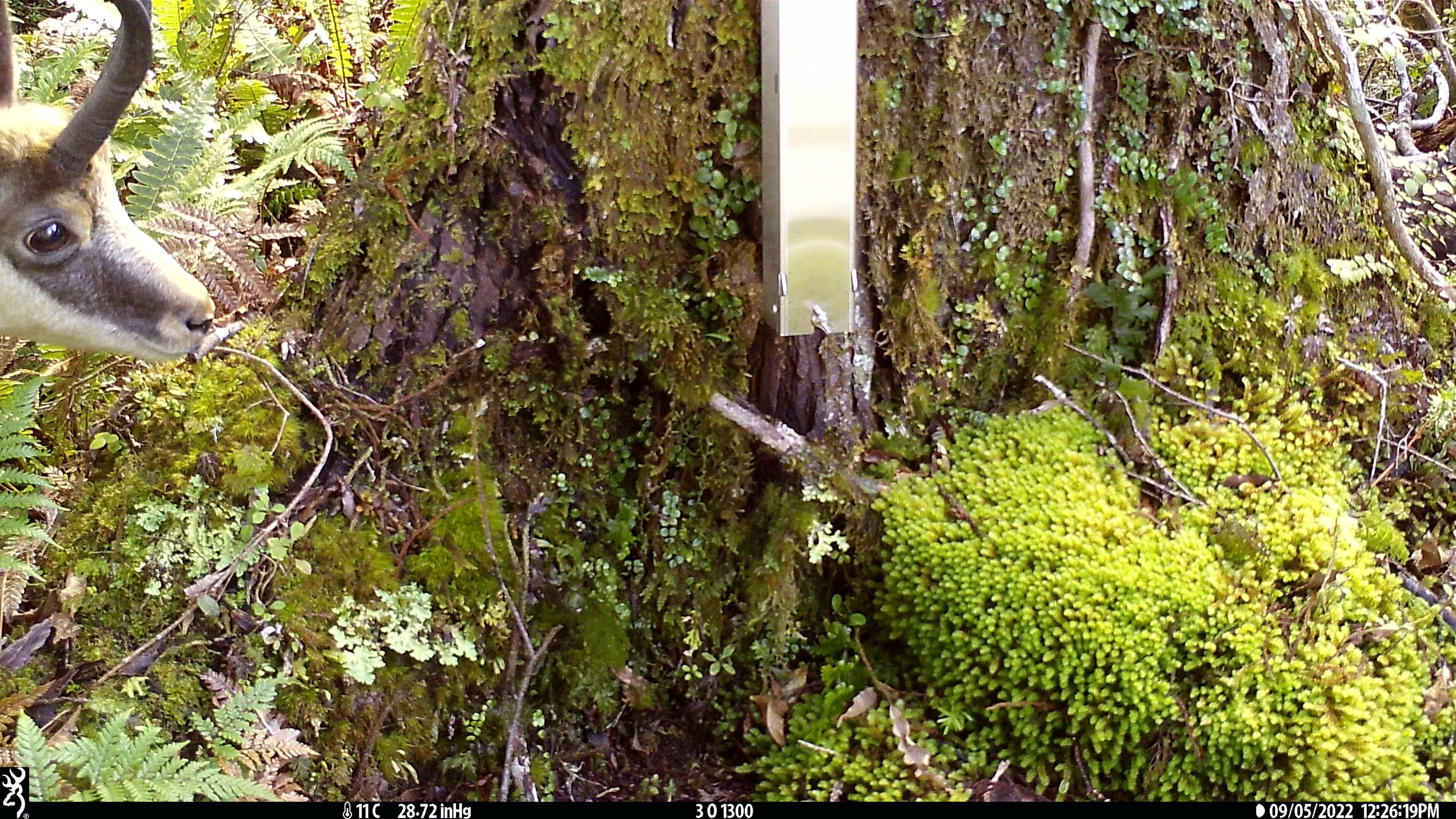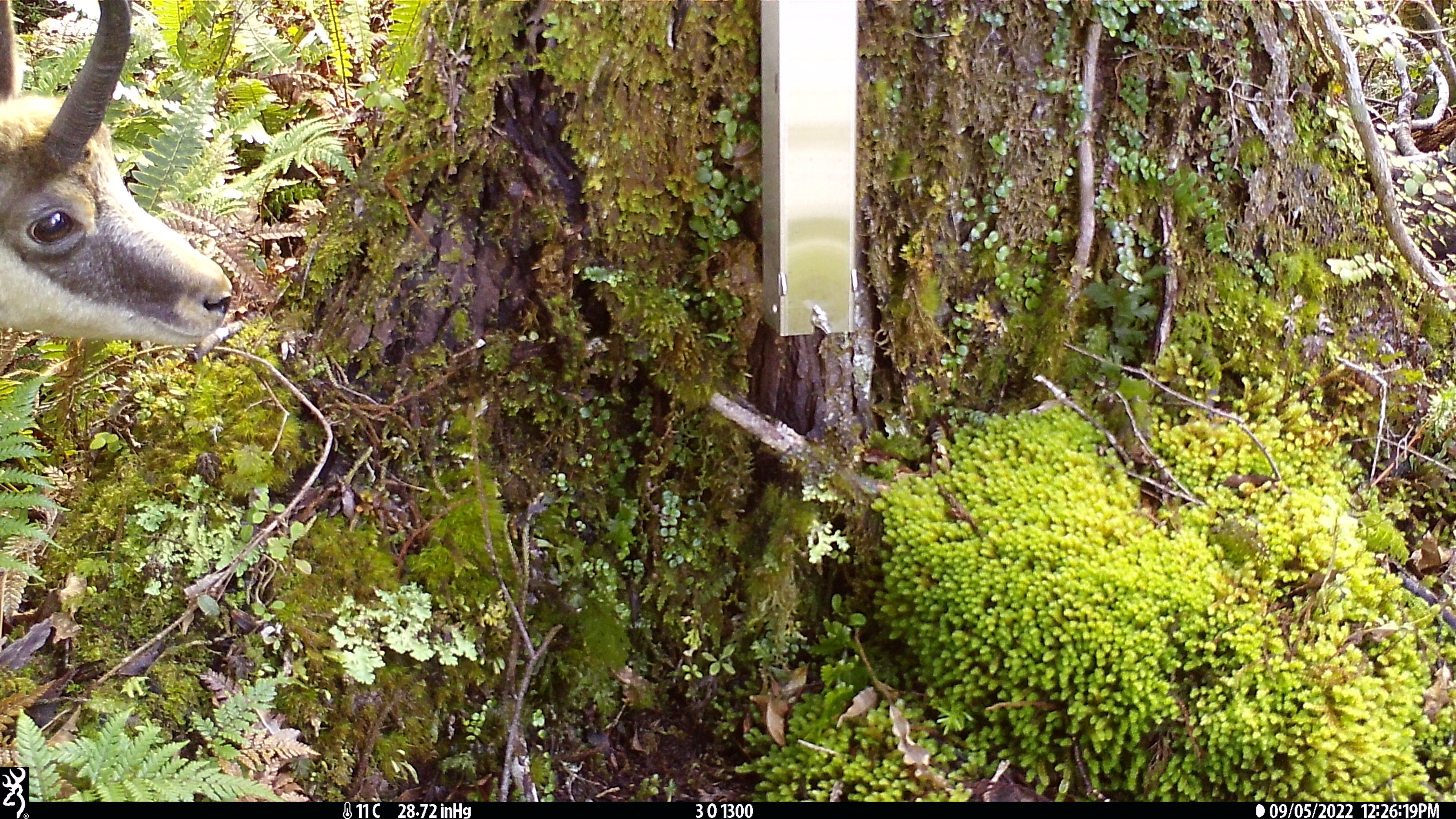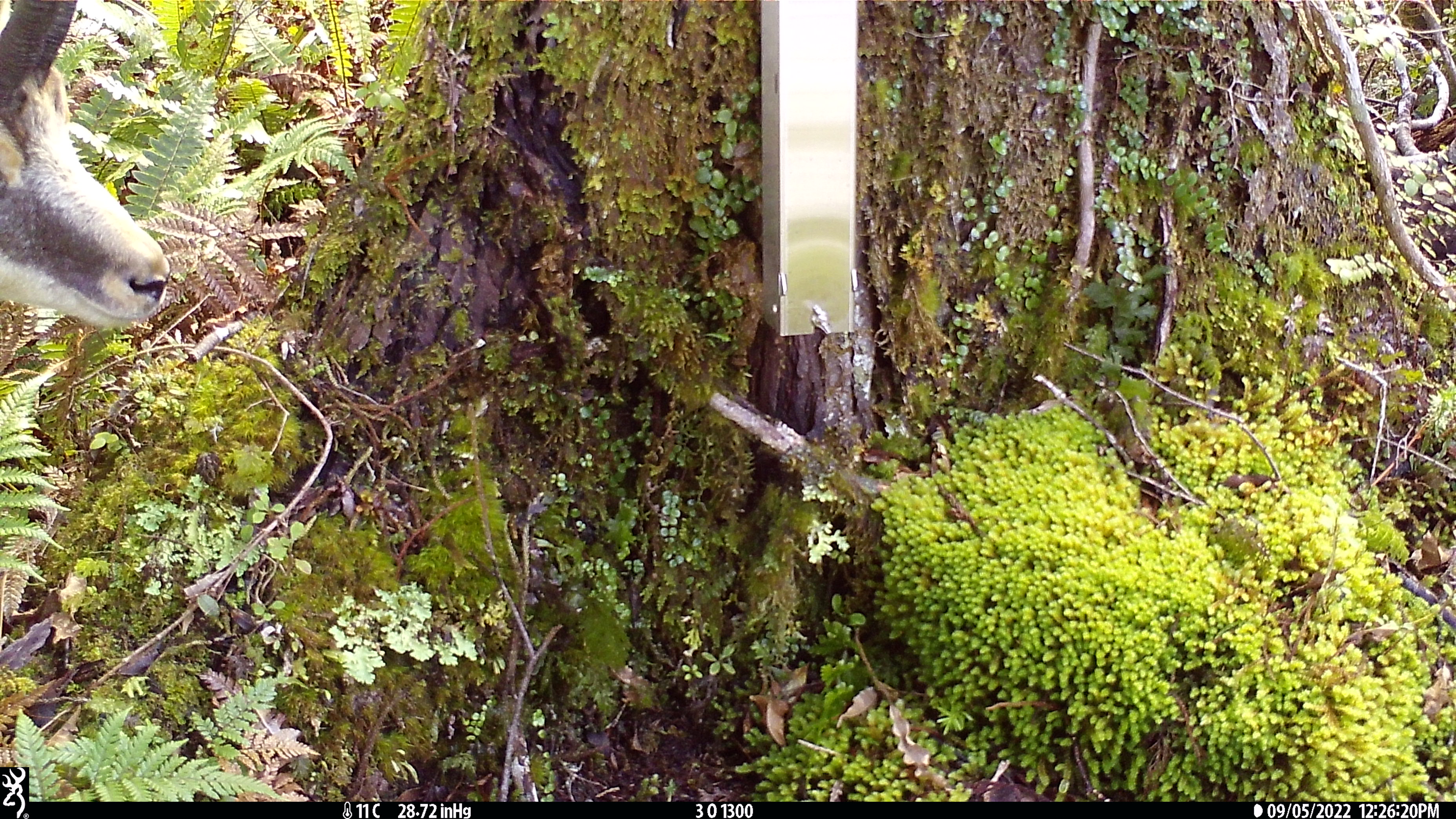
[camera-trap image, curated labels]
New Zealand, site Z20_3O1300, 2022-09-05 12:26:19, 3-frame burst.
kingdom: Animalia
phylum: Chordata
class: Mammalia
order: Artiodactyla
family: Bovidae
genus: Rupicapra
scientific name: Rupicapra rupicapra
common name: alpine chamois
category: chamois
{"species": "chamois (alpine chamois) (Rupicapra rupicapra)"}